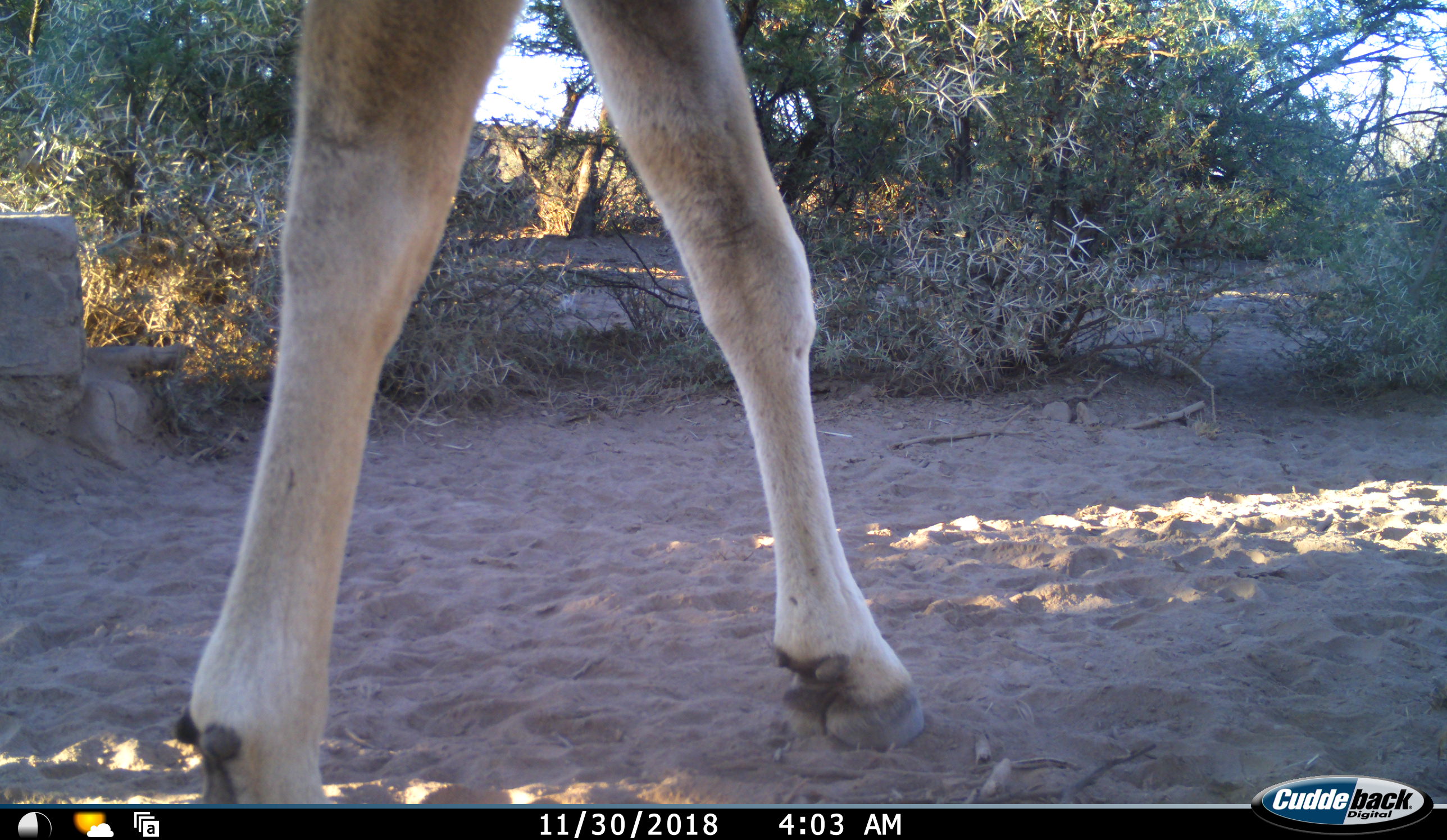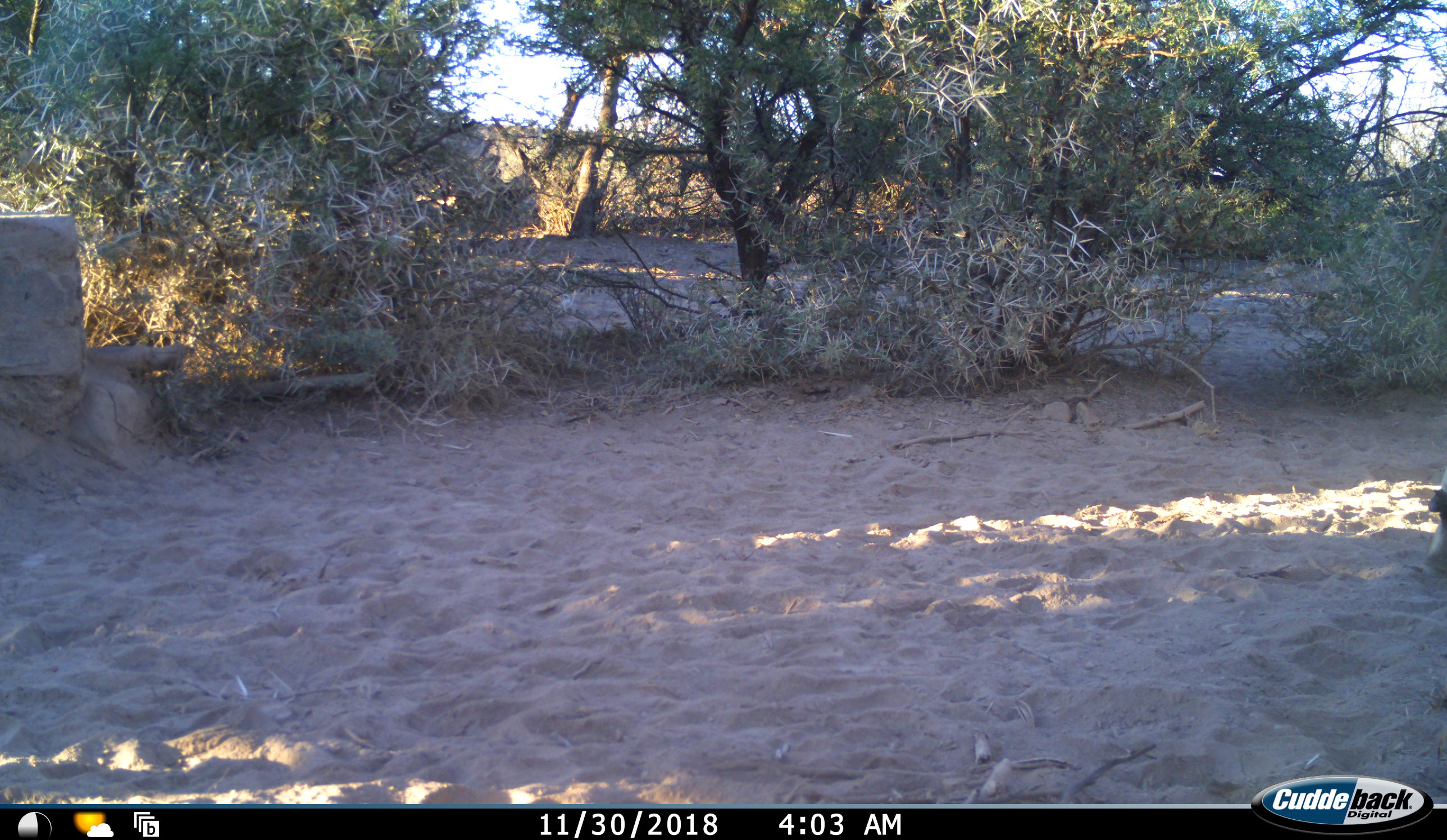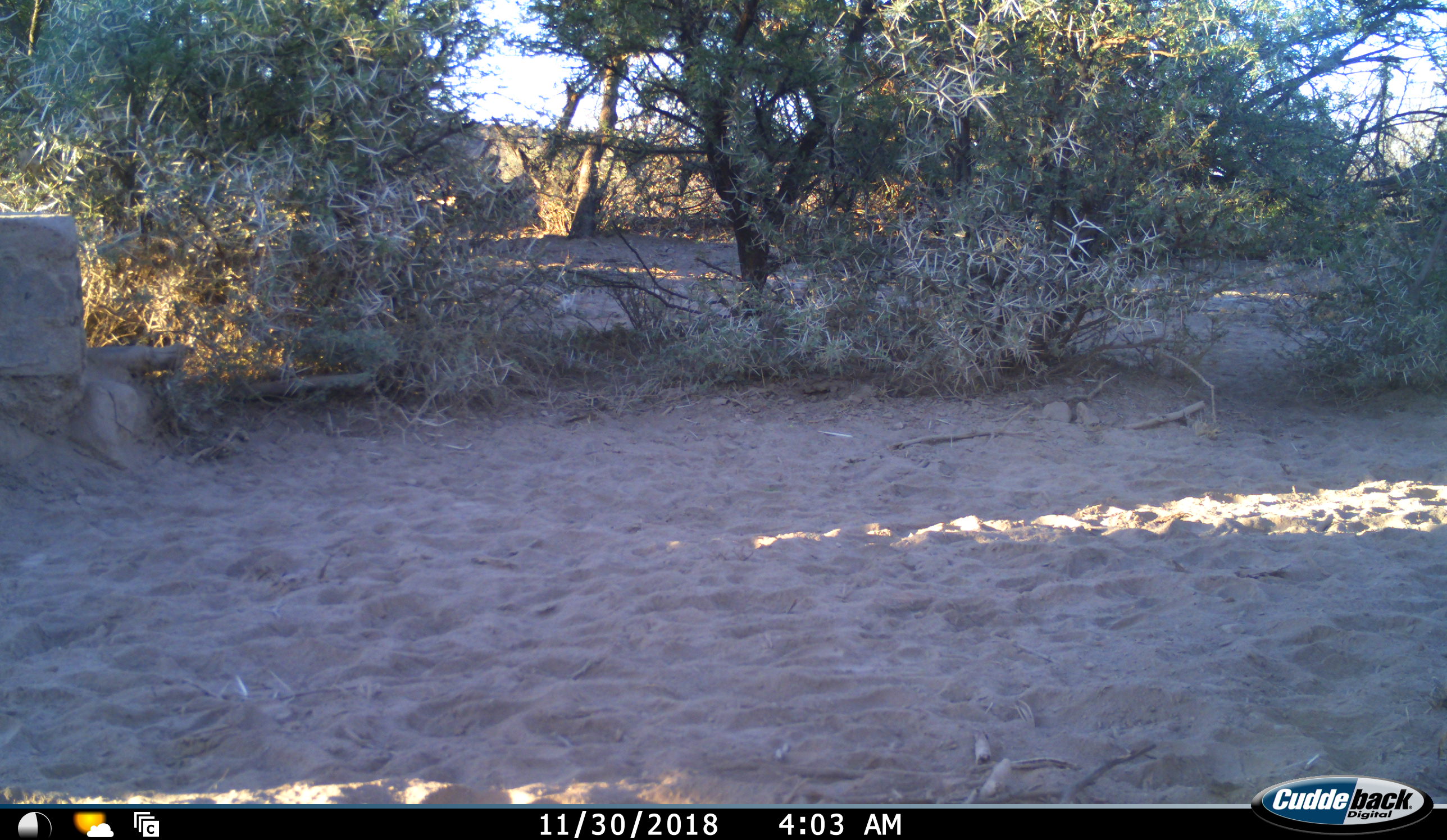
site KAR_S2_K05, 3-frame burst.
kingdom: Animalia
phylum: Chordata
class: Mammalia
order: Artiodactyla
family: Bovidae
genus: Tragelaphus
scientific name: Tragelaphus oryx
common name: eland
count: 1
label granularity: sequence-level